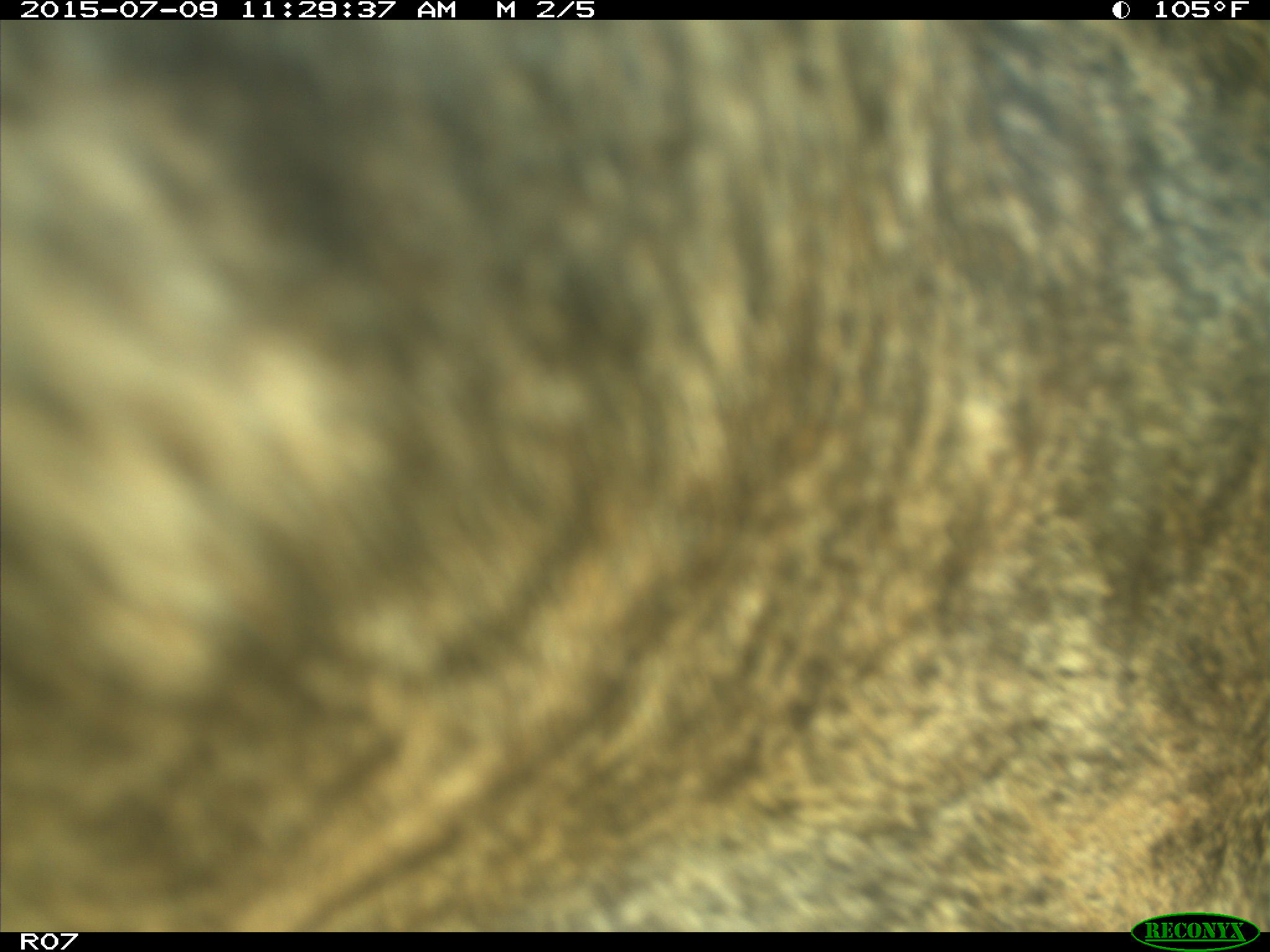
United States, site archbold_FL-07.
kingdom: Animalia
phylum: Chordata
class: Mammalia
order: Artiodactyla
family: Bovidae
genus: Bos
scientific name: Bos taurus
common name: domestic cow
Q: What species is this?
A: Bos taurus (domestic cow).